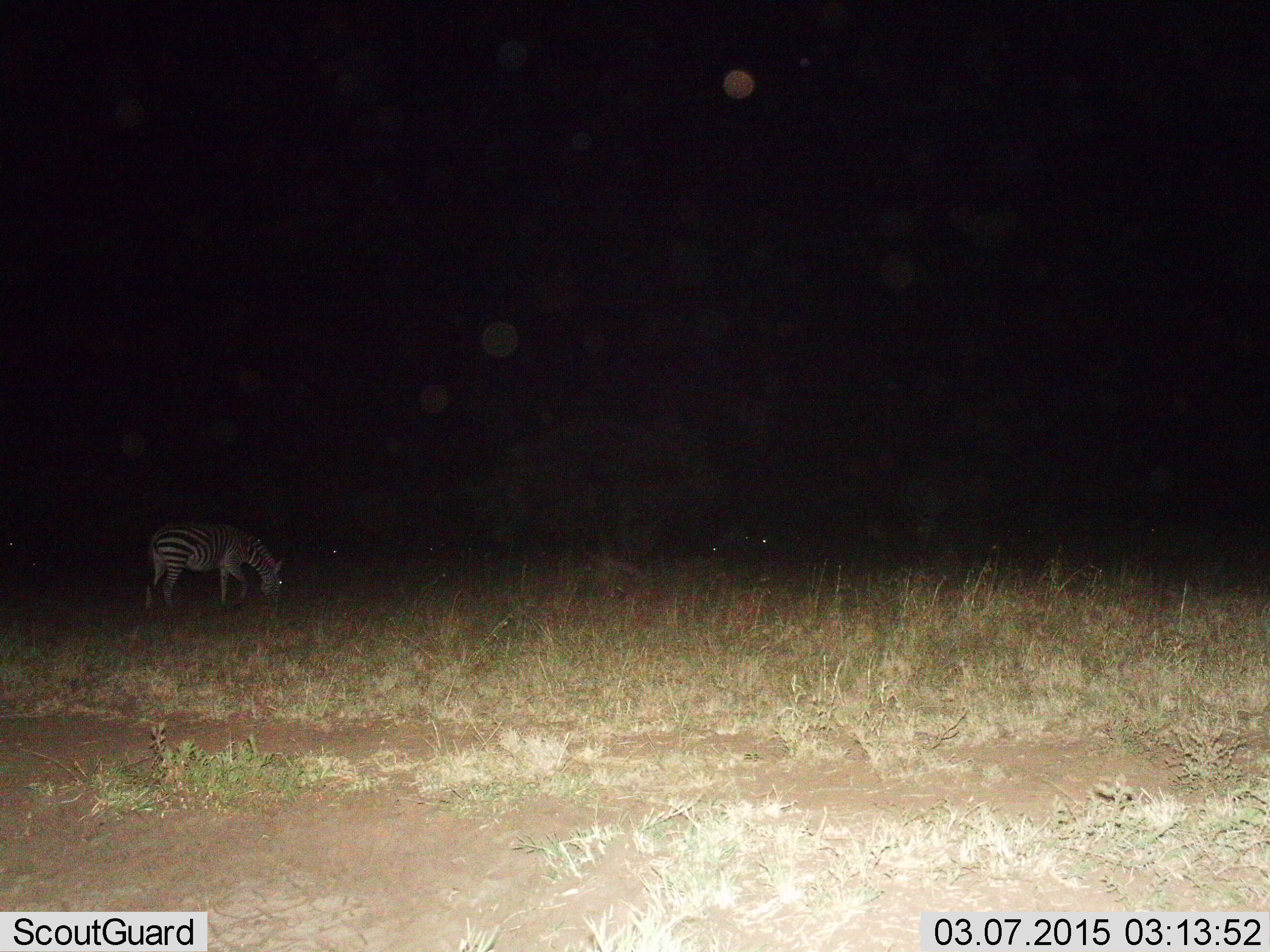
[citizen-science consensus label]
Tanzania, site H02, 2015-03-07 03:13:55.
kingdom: Animalia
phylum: Chordata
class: Mammalia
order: Perissodactyla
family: Equidae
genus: Equus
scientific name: Equus quagga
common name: plains zebra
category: zebra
Zebra (plains zebra) (Equus quagga), count 1. Behavior (volunteer vote fractions): standing 10%, resting 0%, moving 0%, interacting 0%. Young present (vote fraction): 0%. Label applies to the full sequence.